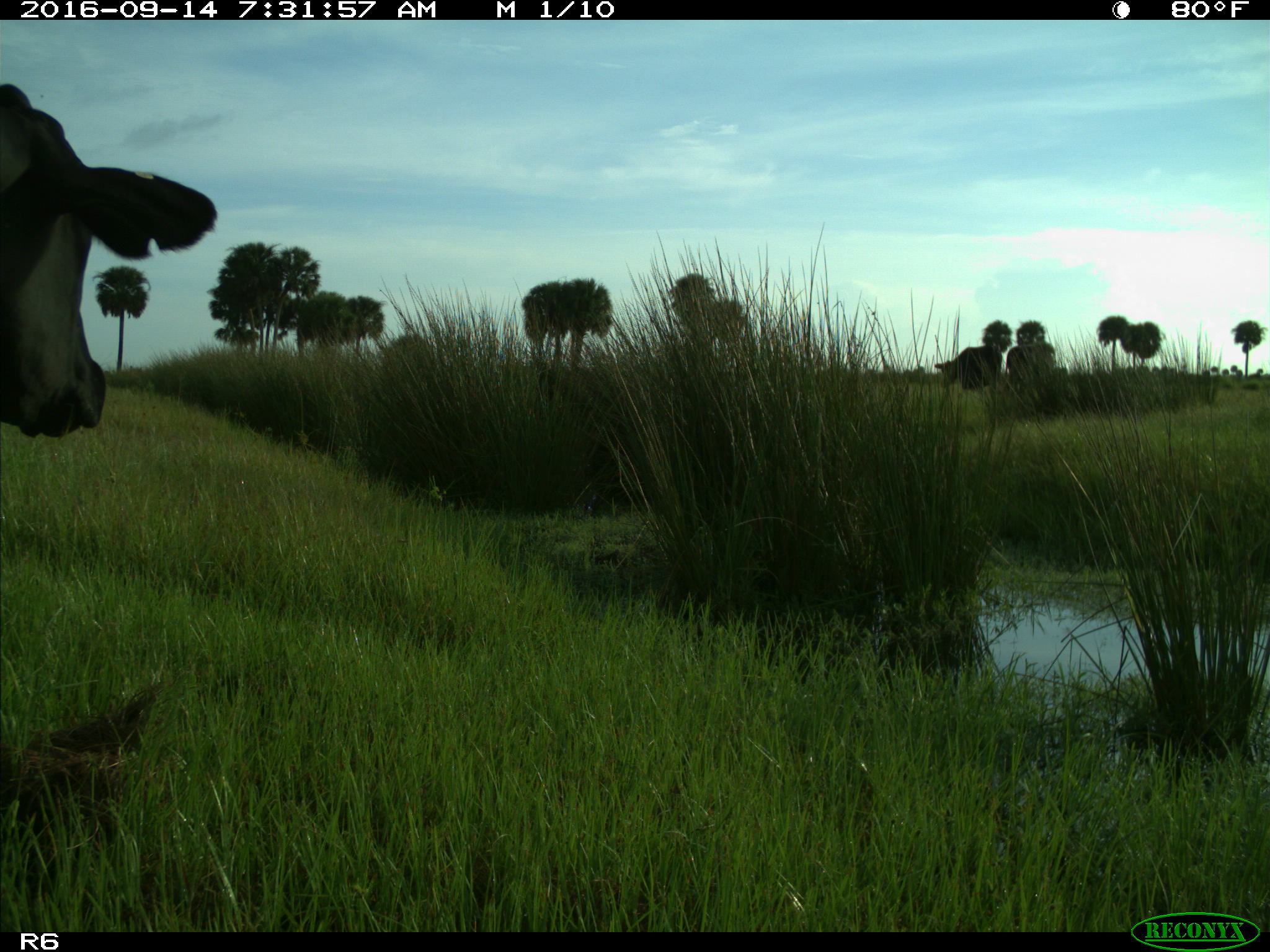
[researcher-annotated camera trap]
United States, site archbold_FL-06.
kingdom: Animalia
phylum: Chordata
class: Mammalia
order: Artiodactyla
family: Bovidae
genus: Bos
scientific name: Bos taurus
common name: domestic cow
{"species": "Bos taurus (domestic cow)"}